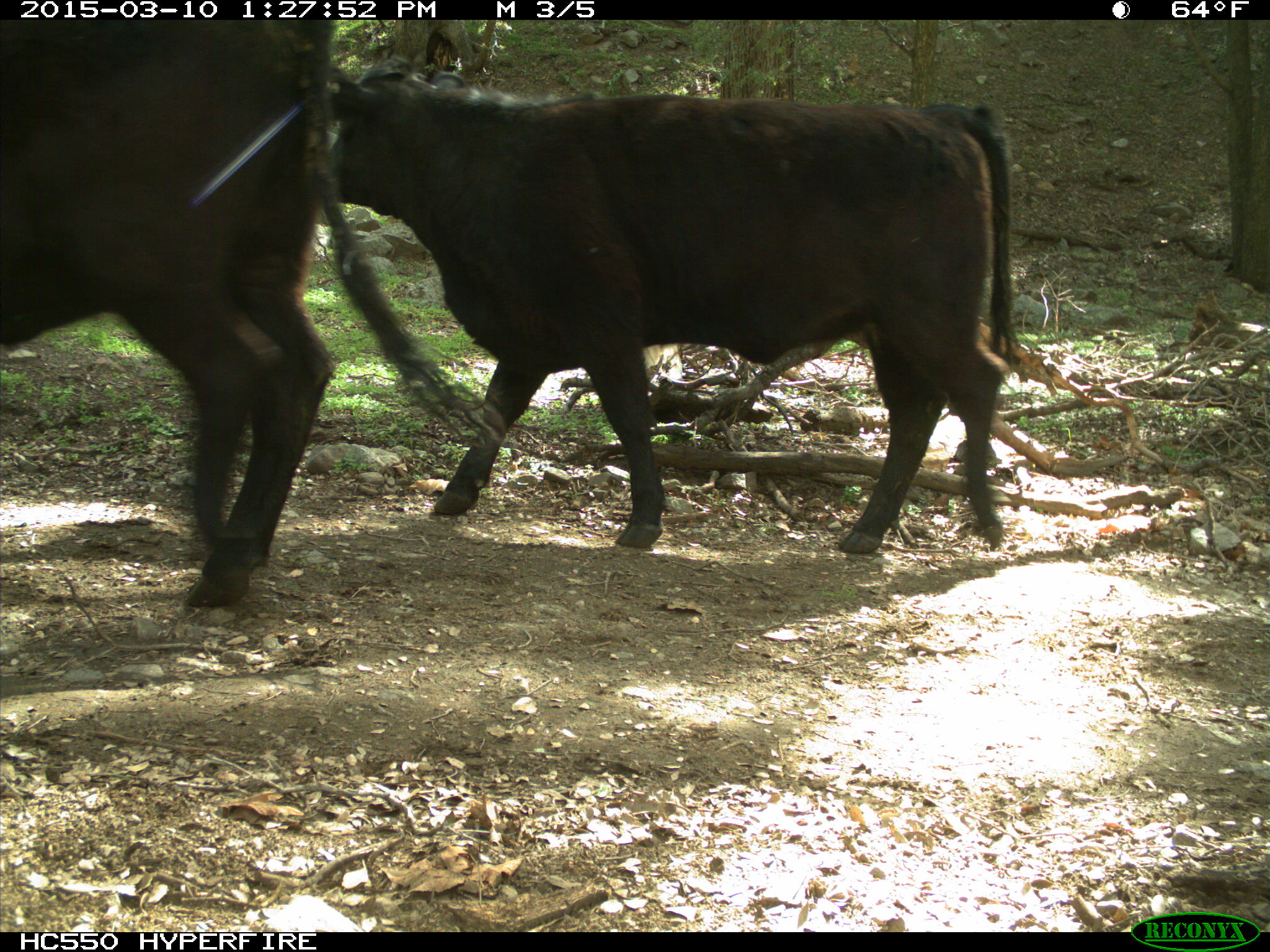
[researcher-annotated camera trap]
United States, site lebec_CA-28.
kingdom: Animalia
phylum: Chordata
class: Mammalia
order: Artiodactyla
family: Bovidae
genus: Bos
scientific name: Bos taurus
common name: domestic cow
Bos taurus (domestic cow).